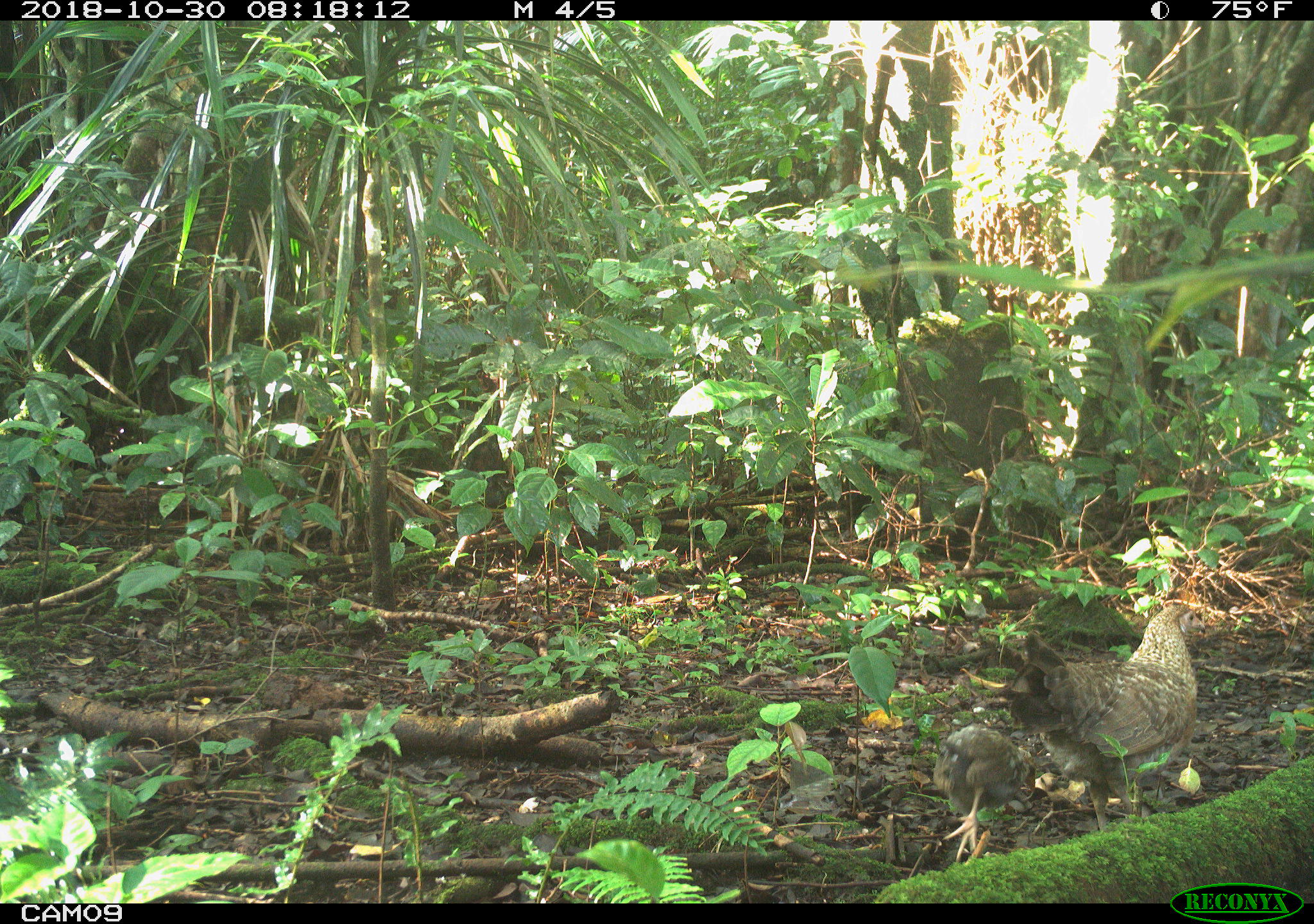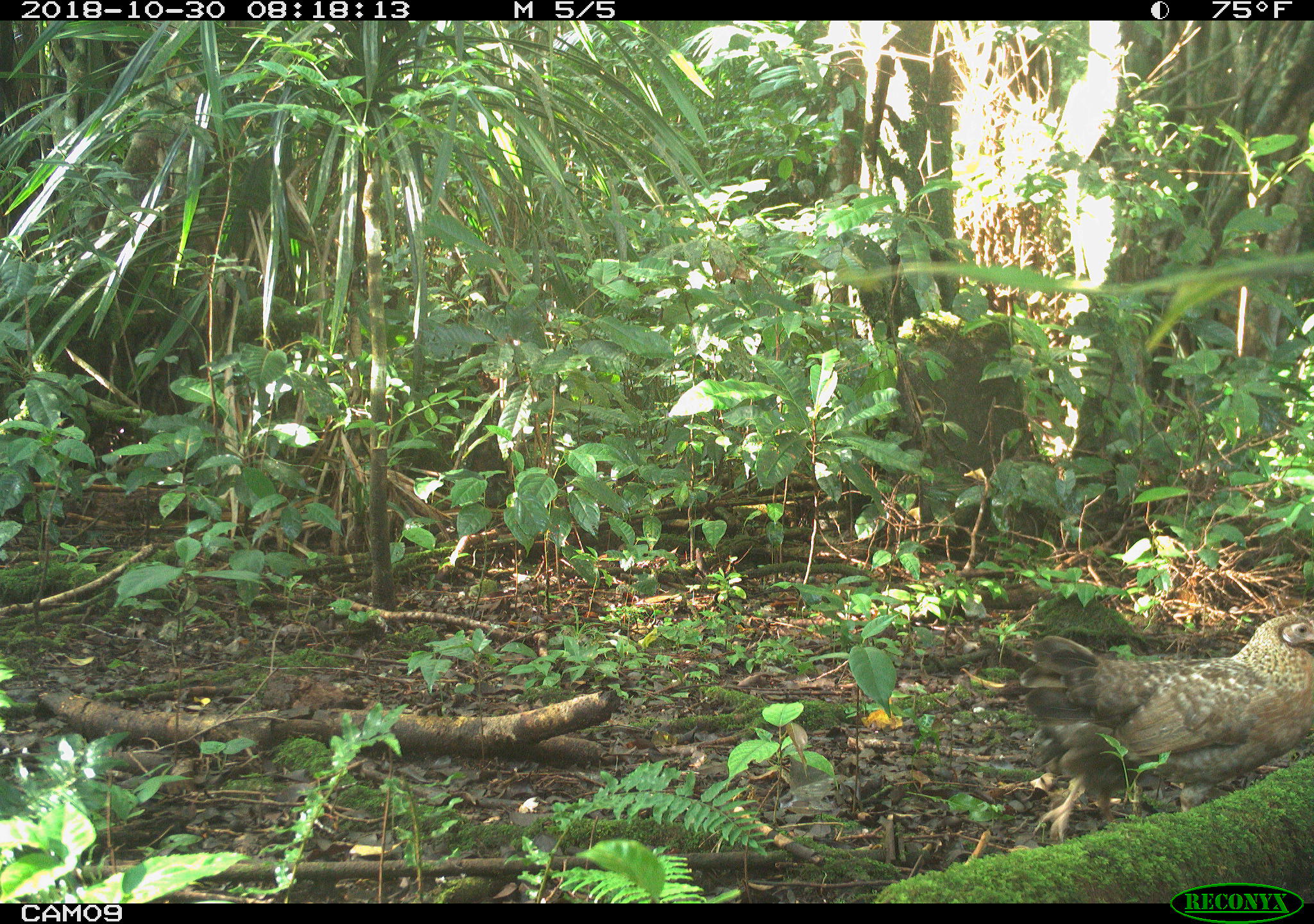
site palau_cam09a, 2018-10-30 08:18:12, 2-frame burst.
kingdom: Animalia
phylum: Chordata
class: Aves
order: Galliformes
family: Phasianidae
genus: Gallus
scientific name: Gallus gallus domesticus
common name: domestic chicken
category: chicken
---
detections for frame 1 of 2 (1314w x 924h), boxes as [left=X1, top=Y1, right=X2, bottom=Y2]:
chicken: [left=1002, top=598, right=1204, bottom=834]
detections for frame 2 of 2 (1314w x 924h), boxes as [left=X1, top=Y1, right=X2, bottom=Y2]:
chicken: [left=1001, top=612, right=1314, bottom=832]